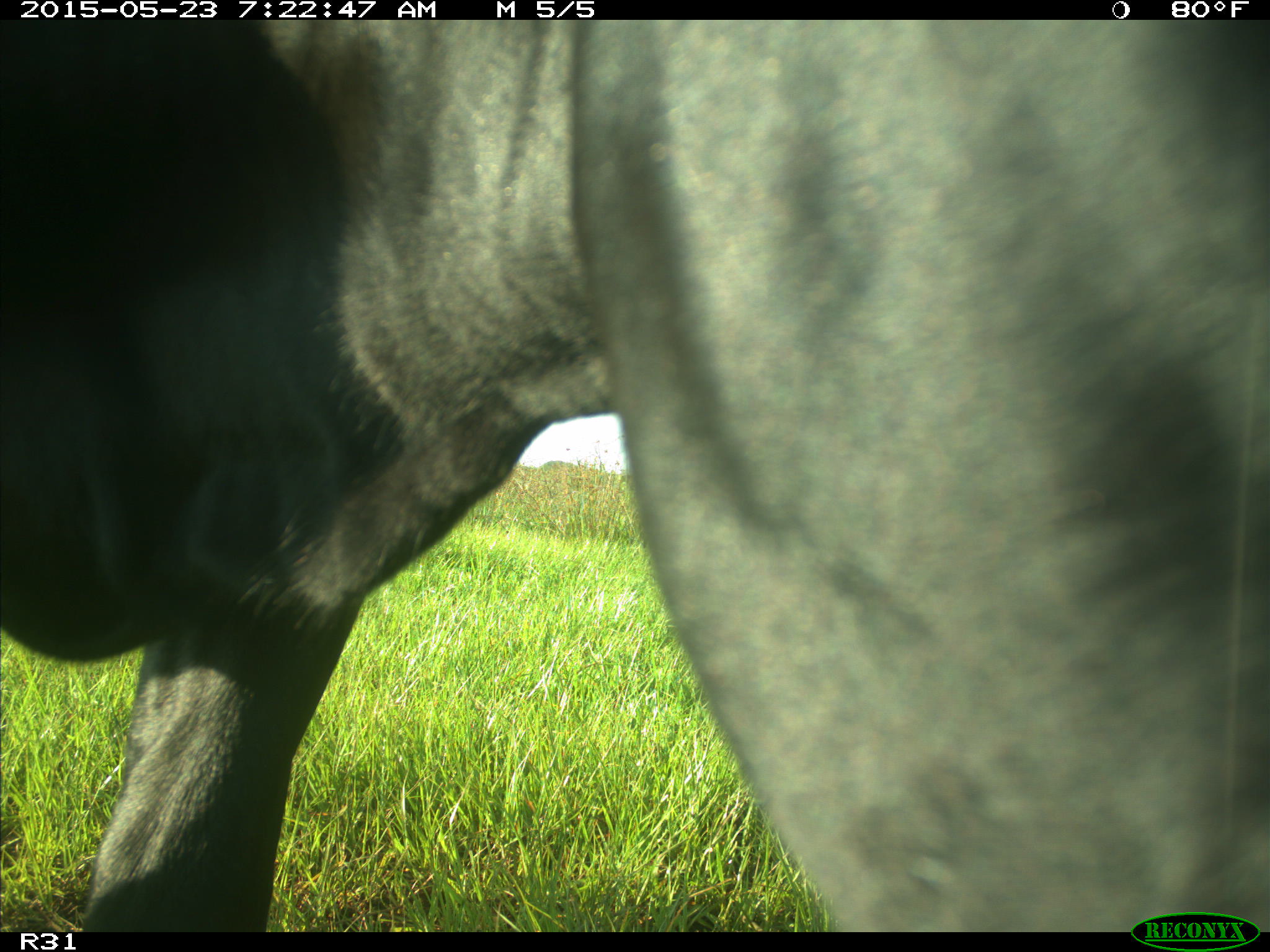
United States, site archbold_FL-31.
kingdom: Animalia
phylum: Chordata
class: Mammalia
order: Artiodactyla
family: Bovidae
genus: Bos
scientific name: Bos taurus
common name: domestic cow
Bos taurus (domestic cow).